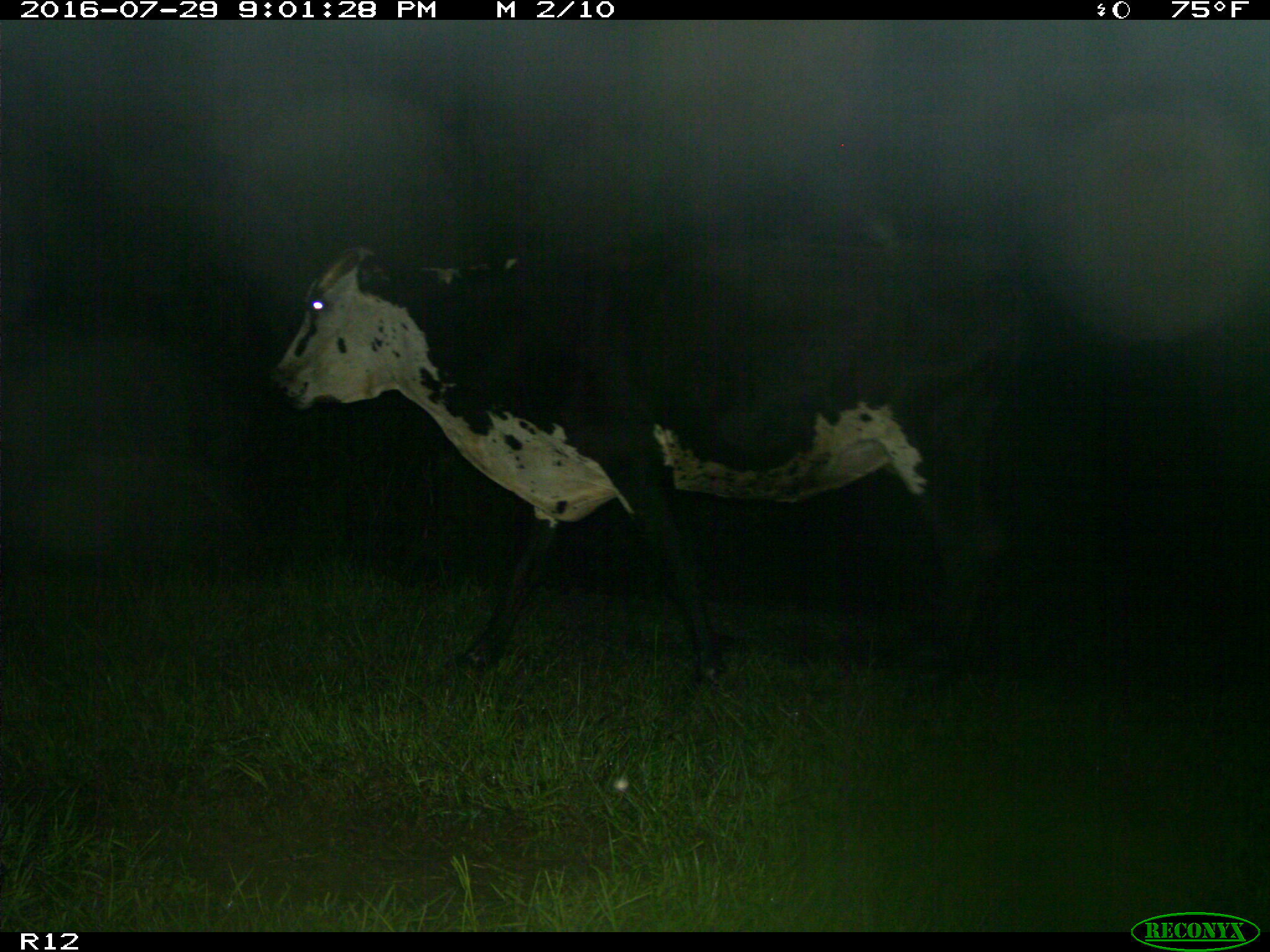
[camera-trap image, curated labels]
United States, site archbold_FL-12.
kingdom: Animalia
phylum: Chordata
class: Mammalia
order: Artiodactyla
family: Bovidae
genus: Bos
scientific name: Bos taurus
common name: domestic cow